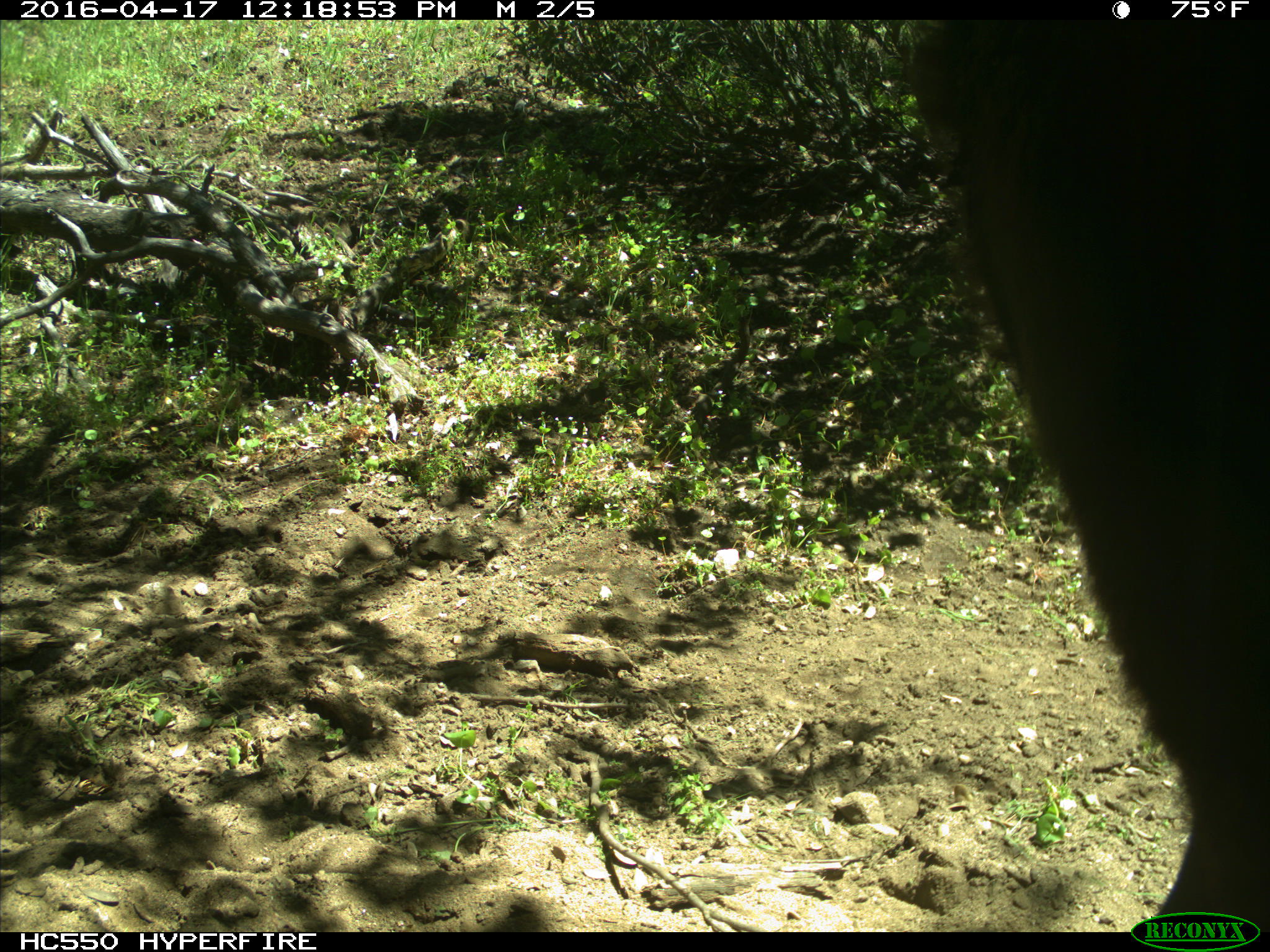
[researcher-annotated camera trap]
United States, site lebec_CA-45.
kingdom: Animalia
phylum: Chordata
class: Mammalia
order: Artiodactyla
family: Bovidae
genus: Bos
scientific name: Bos taurus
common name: domestic cow